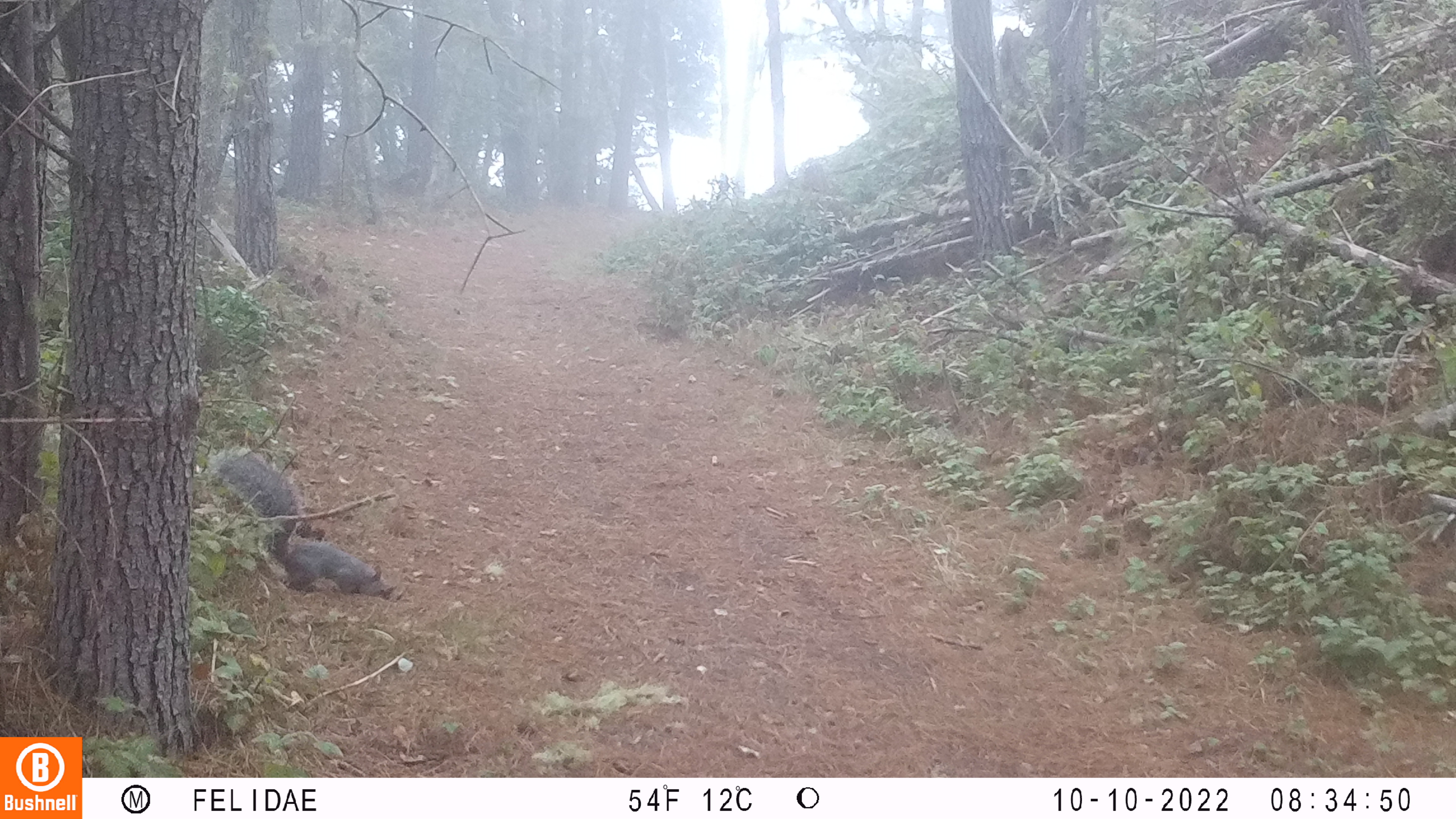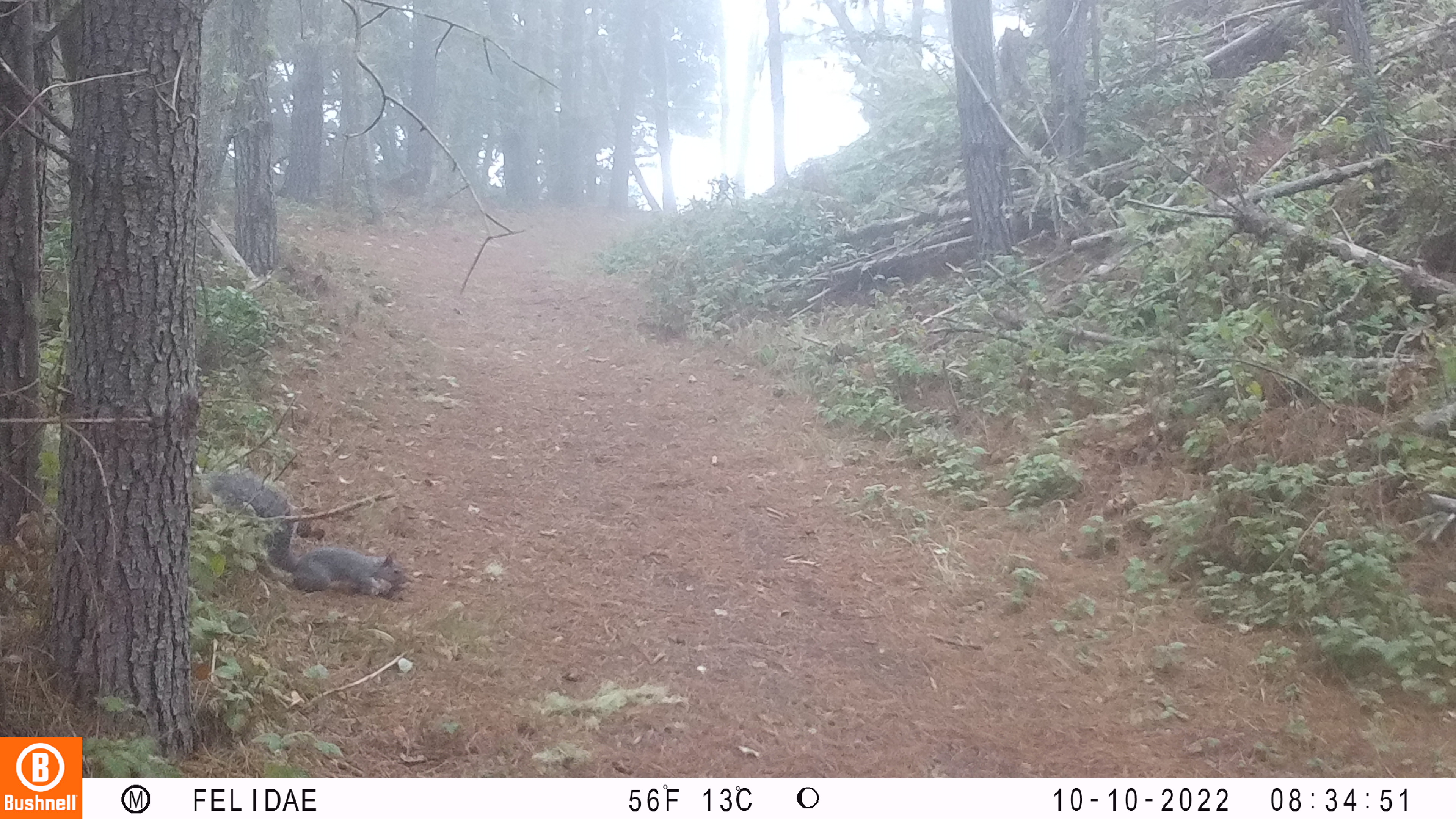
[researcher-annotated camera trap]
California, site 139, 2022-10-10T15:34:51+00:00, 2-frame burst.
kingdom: Animalia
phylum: Chordata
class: Mammalia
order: Rodentia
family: Sciuridae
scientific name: Sciuridae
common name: squirrel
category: unknown squirrel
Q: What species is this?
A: Unknown squirrel (squirrel) (Sciuridae).